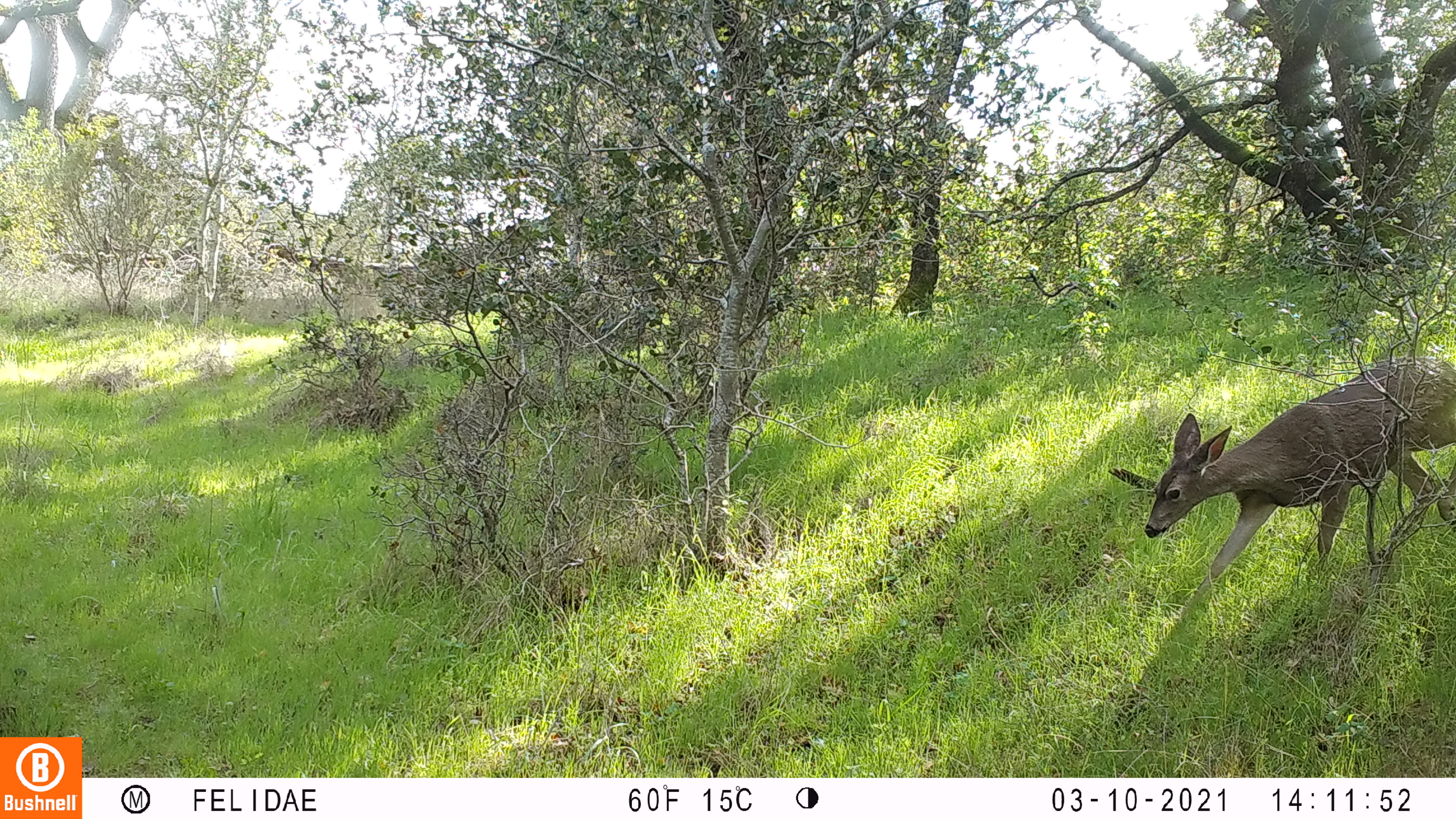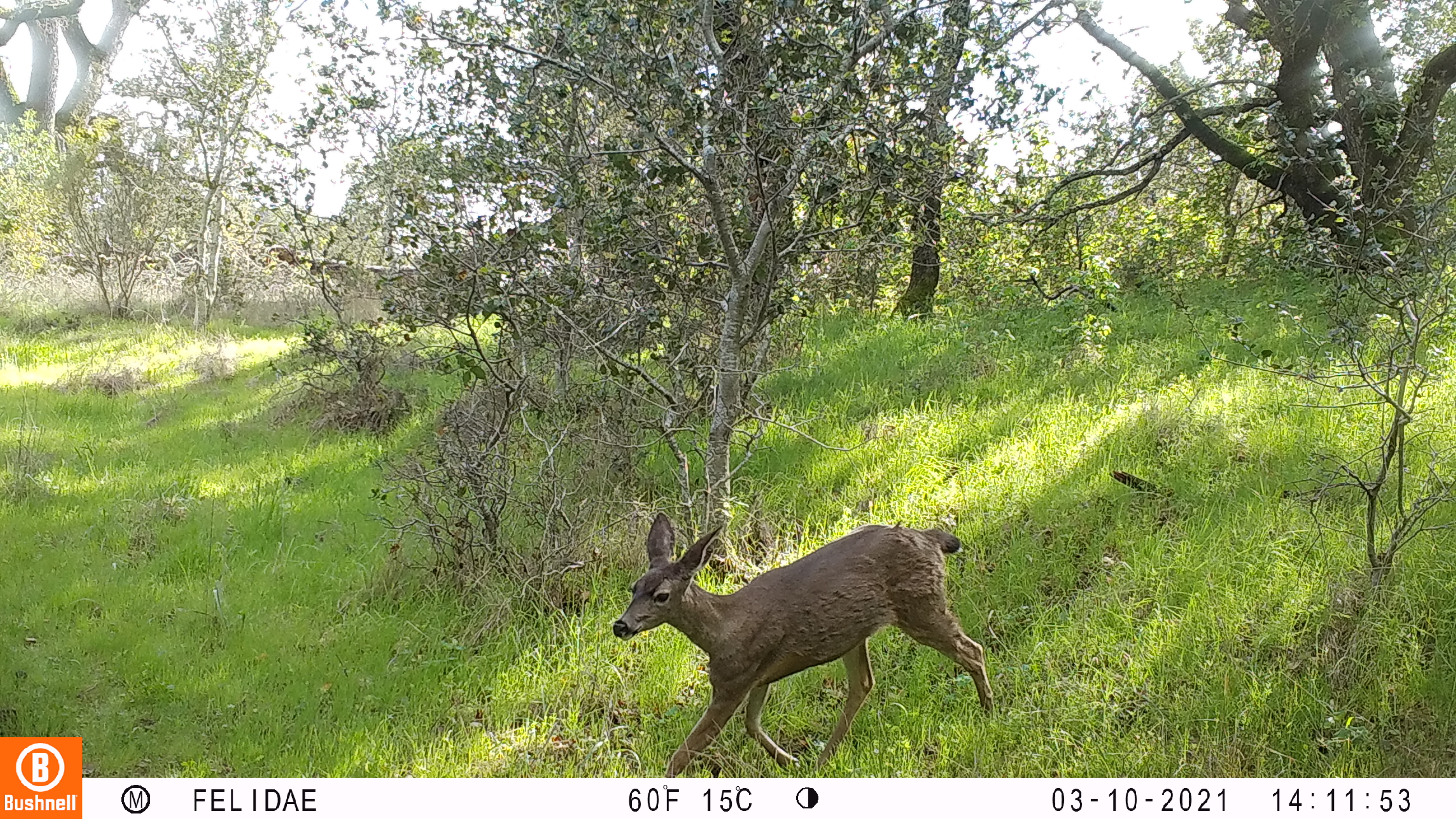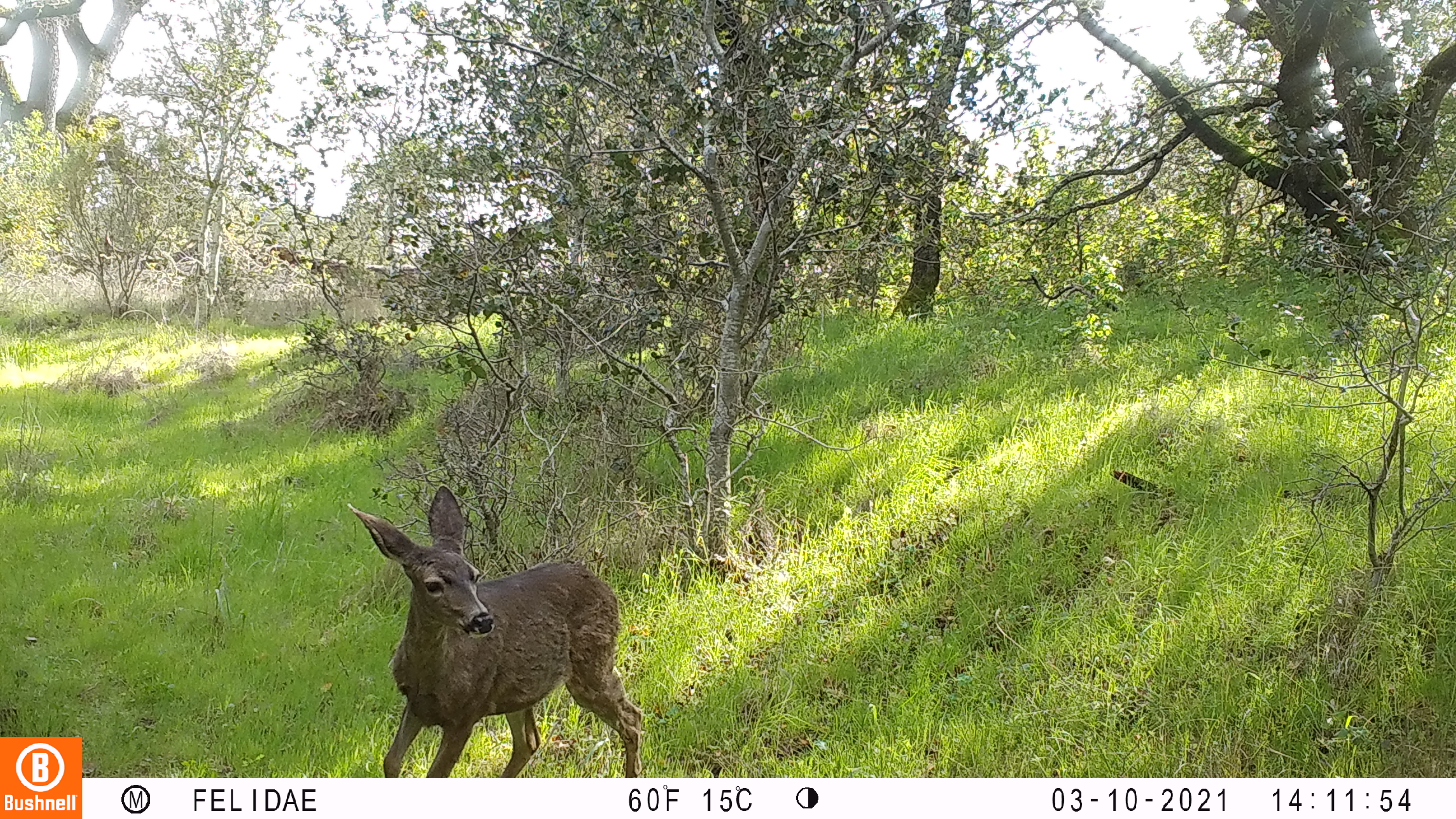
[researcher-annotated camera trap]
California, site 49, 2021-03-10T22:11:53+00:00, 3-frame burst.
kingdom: Animalia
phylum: Chordata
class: Mammalia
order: Artiodactyla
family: Cervidae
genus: Odocoileus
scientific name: Odocoileus hemionus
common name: mule deer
Mule deer (Odocoileus hemionus).